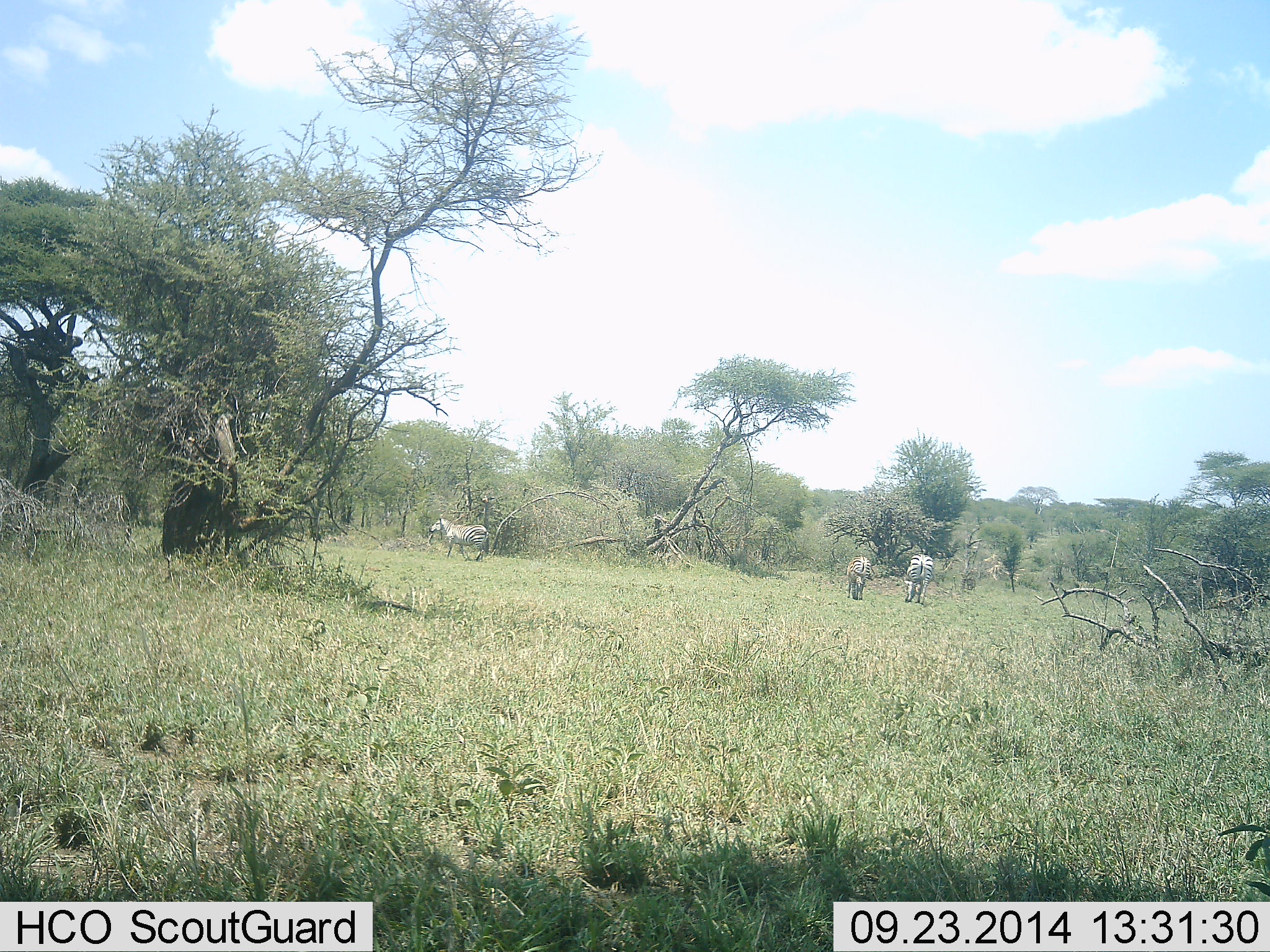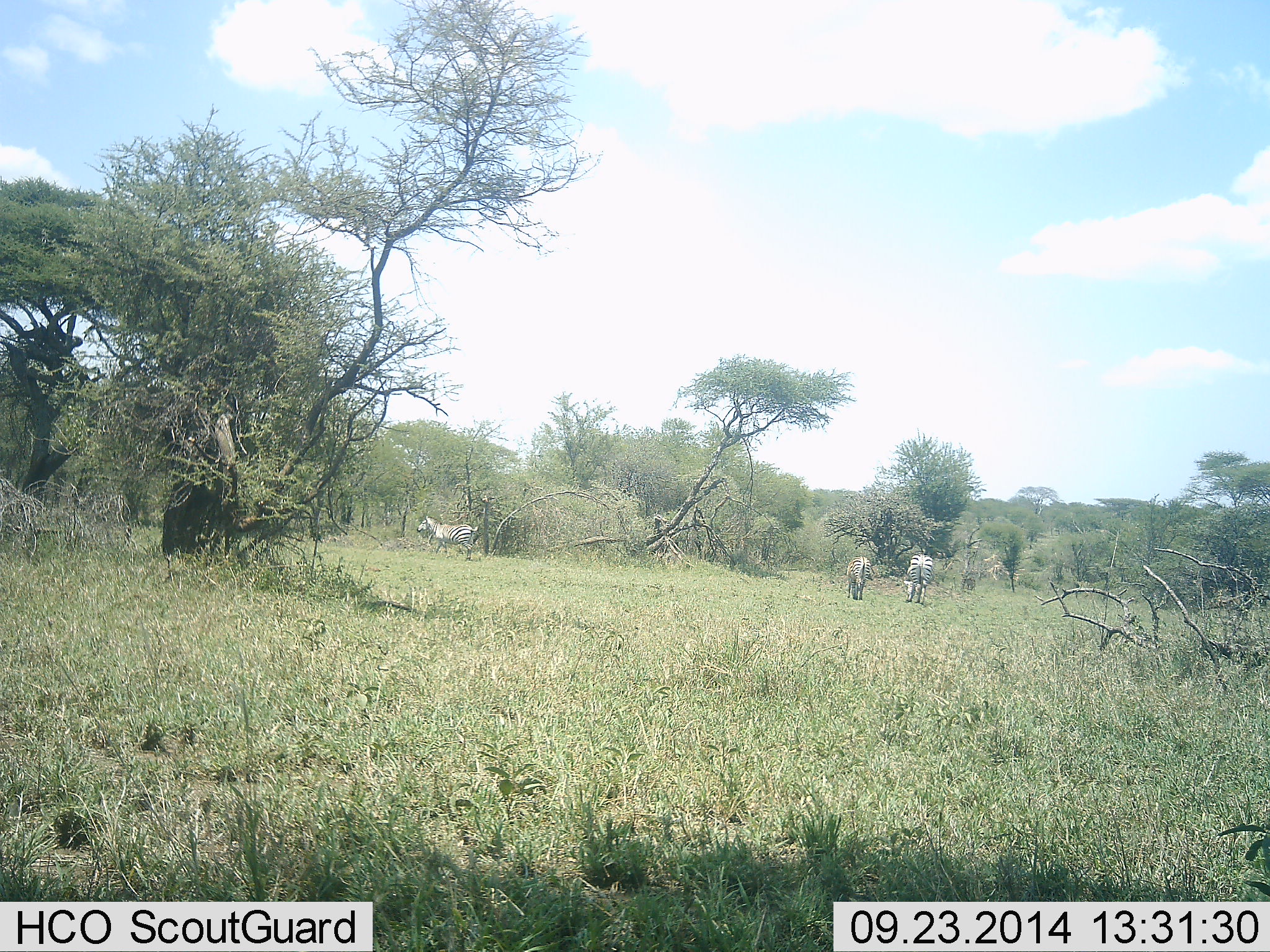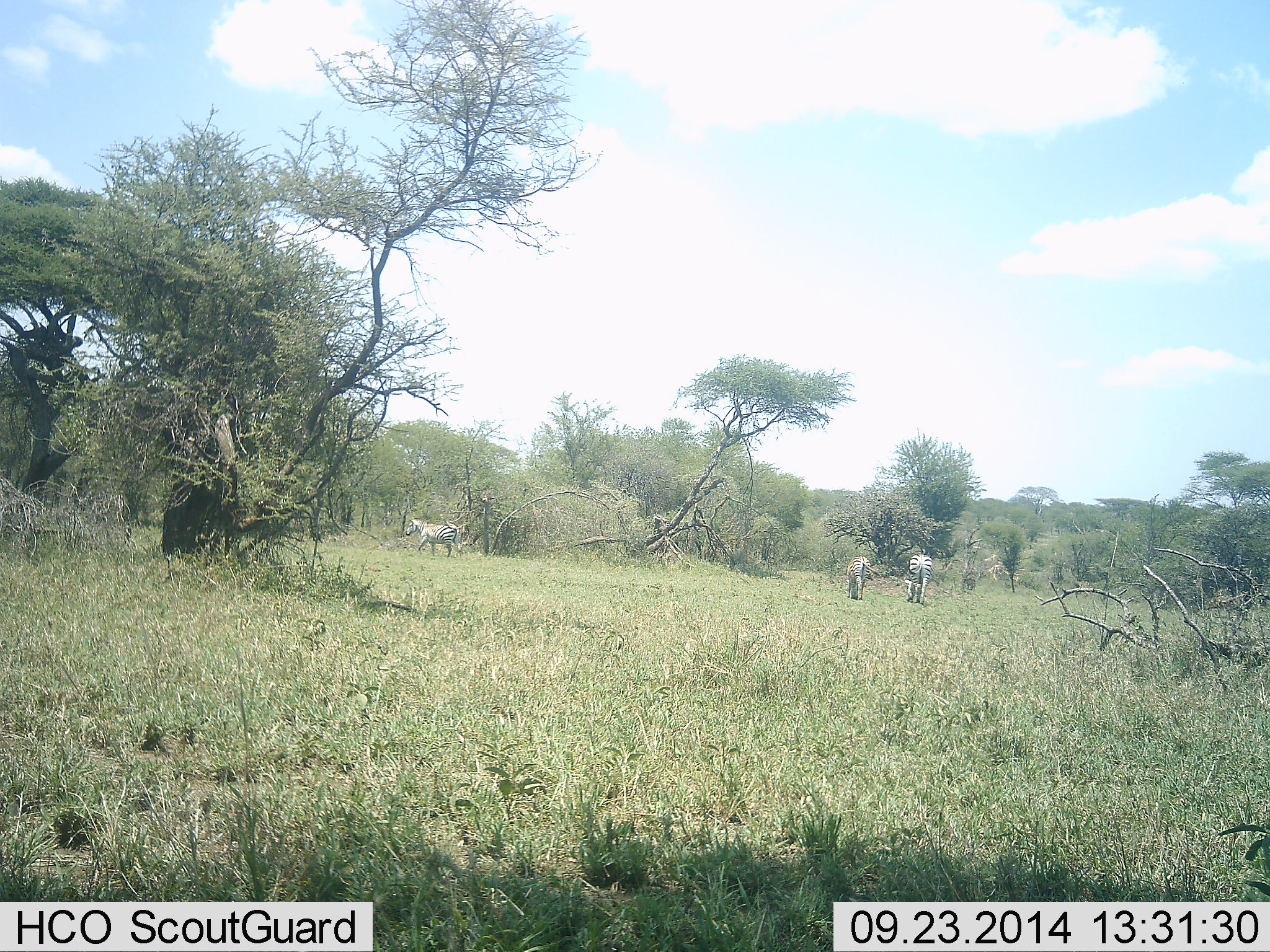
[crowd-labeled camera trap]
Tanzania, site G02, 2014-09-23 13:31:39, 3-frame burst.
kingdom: Animalia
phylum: Chordata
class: Mammalia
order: Perissodactyla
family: Equidae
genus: Equus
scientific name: Equus quagga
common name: plains zebra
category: zebra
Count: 3.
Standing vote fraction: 30%.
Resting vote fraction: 0%.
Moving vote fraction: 70%.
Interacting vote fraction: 0%.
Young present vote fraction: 0%.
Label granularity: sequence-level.